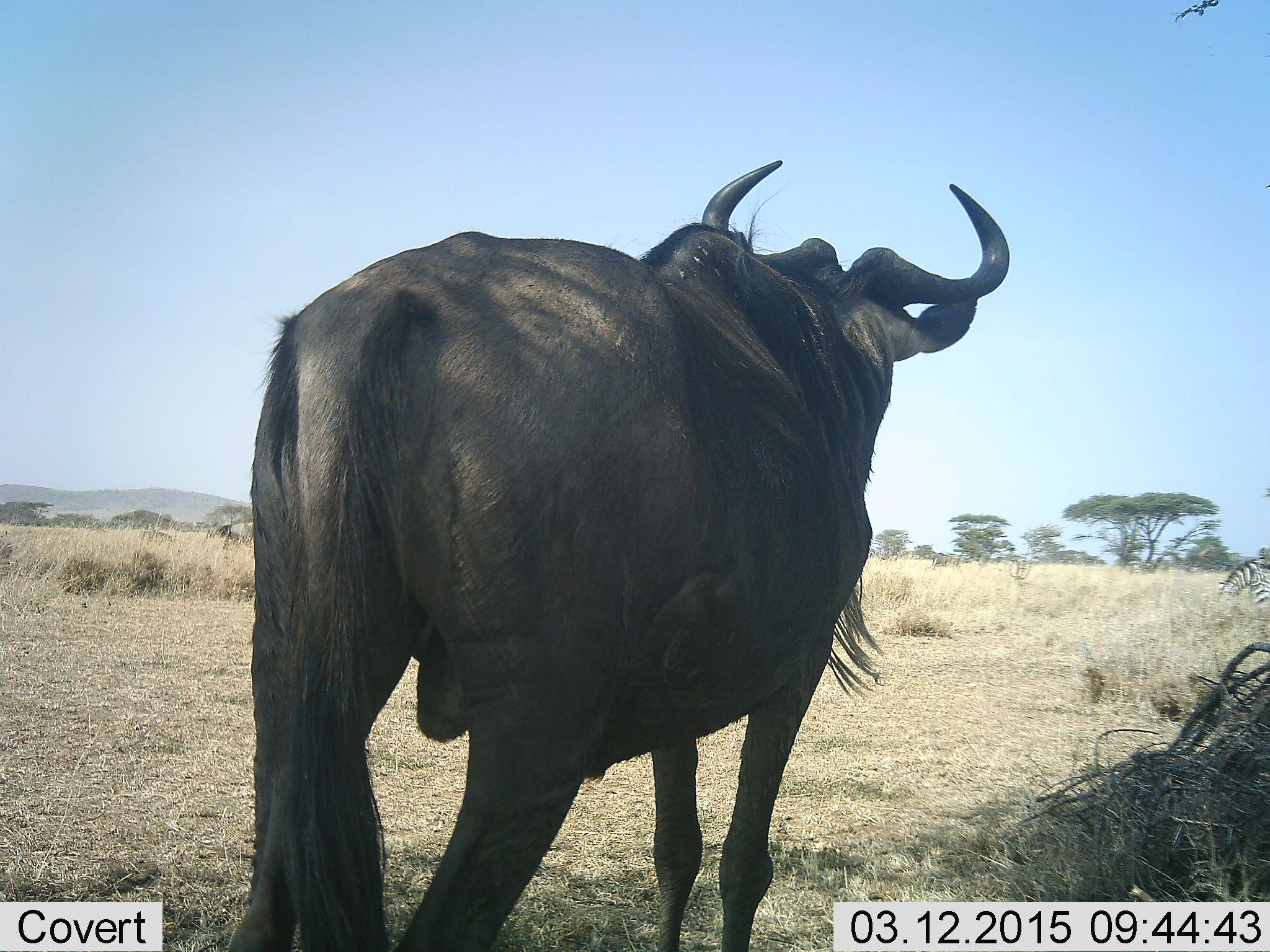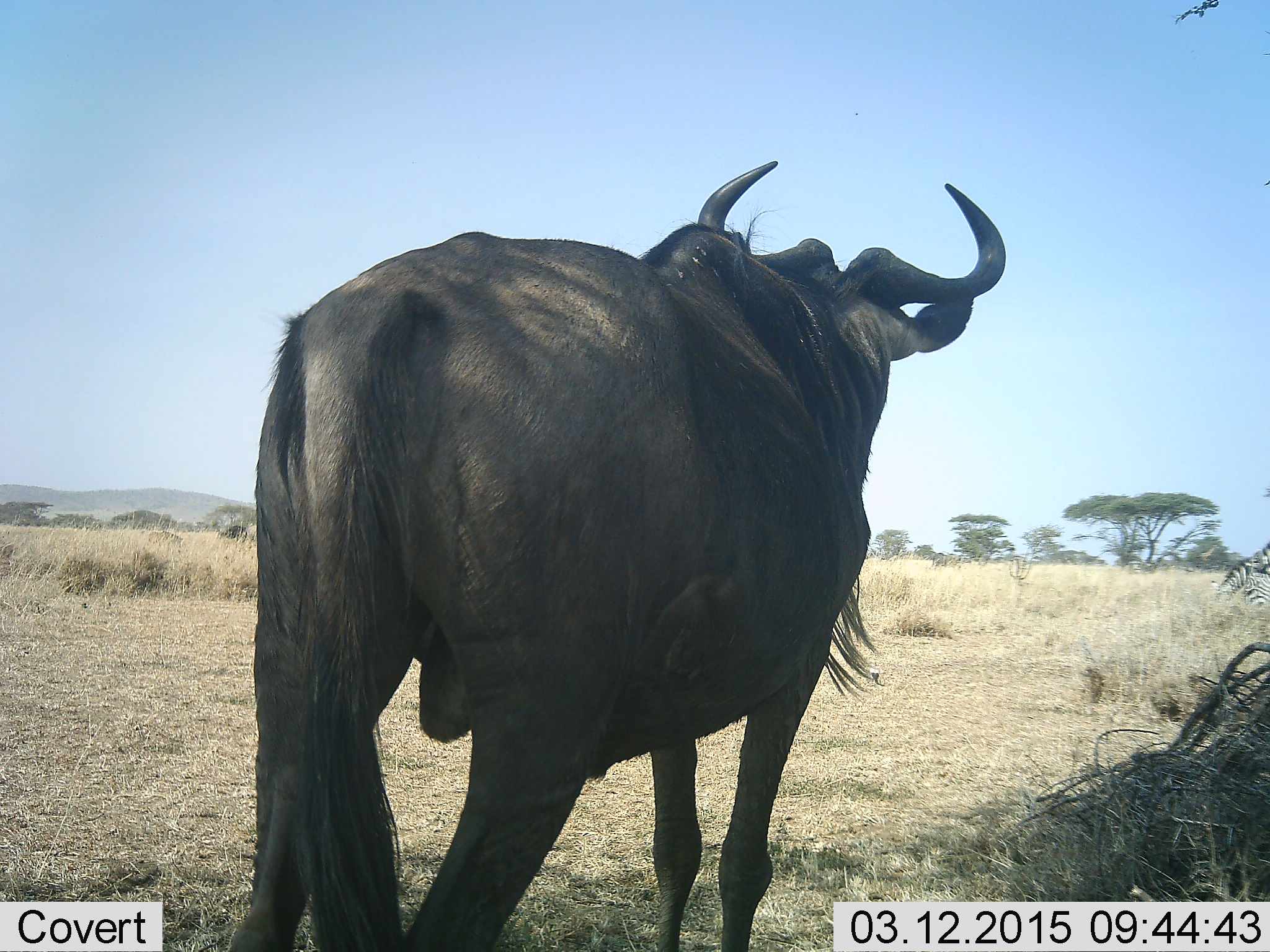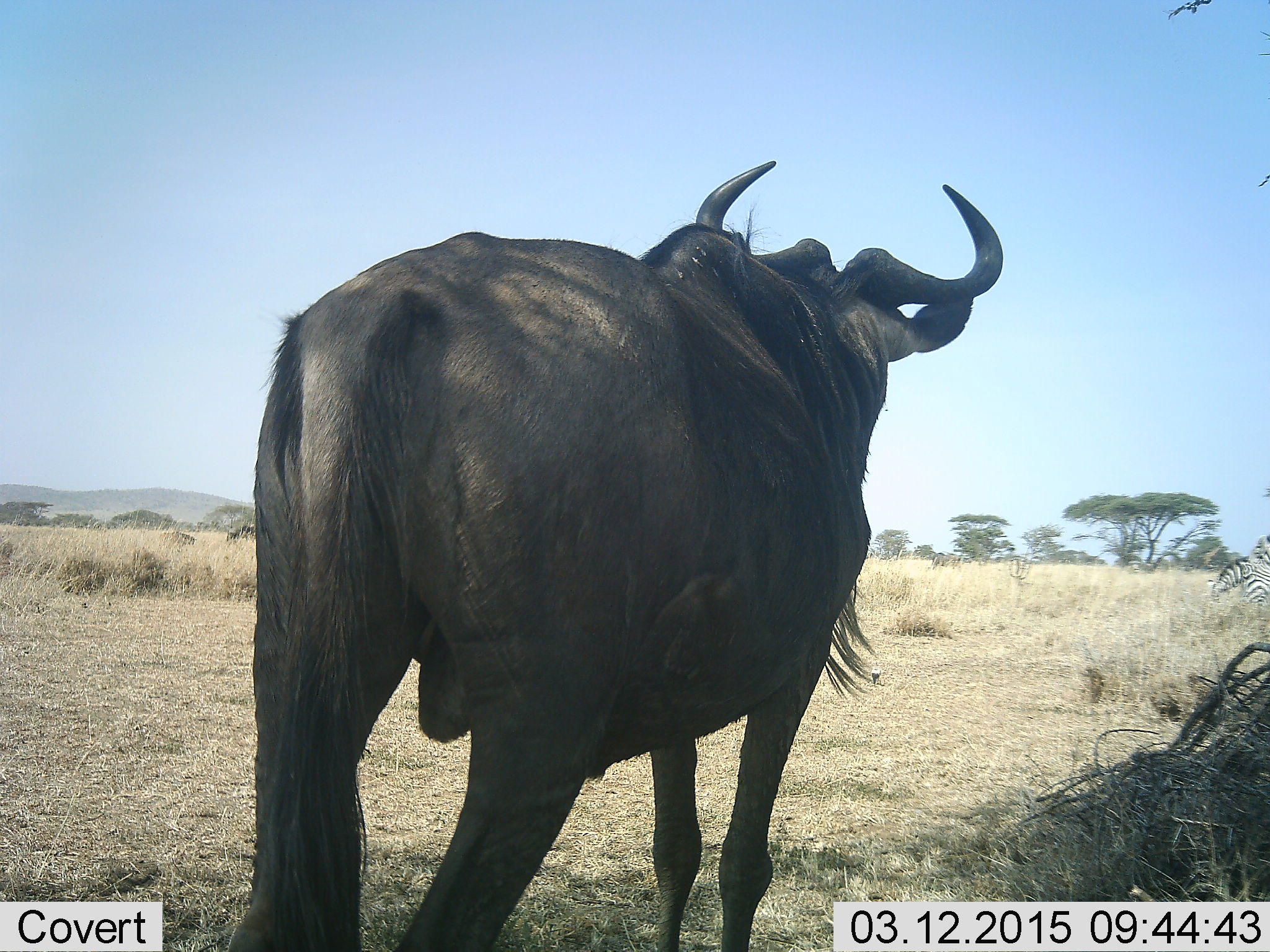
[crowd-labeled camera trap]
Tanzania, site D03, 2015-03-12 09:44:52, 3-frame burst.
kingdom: Animalia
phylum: Chordata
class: Mammalia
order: Artiodactyla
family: Bovidae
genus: Connochaetes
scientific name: Connochaetes taurinus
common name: blue wildebeest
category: wildebeest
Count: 1.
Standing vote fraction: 84%.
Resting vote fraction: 5%.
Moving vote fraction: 37%.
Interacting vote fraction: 5%.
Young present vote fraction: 16%.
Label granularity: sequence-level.